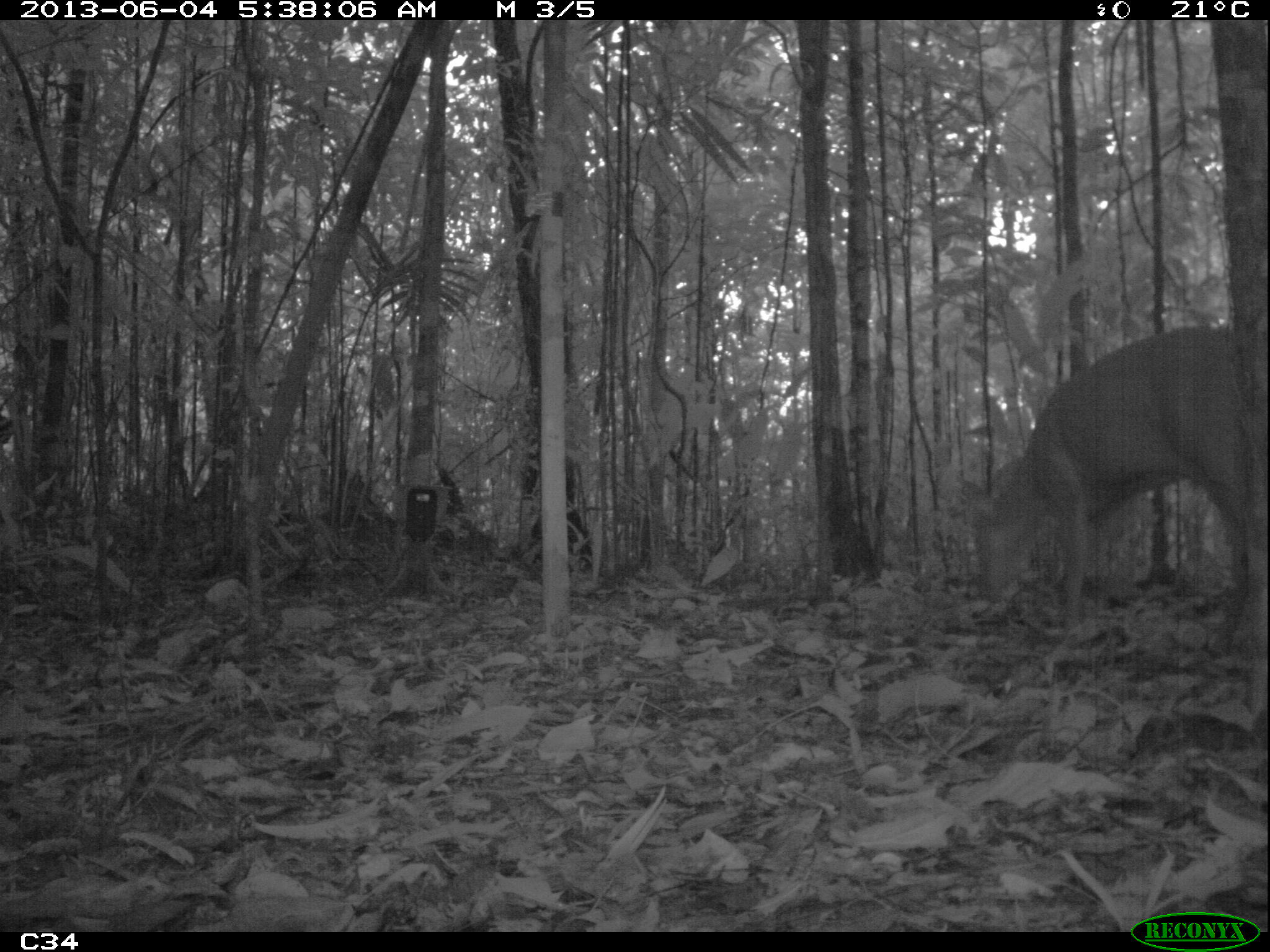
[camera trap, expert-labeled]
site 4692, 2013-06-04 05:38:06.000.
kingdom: Animalia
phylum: Chordata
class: Mammalia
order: Artiodactyla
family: Cervidae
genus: Mazama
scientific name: Mazama americana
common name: red brocket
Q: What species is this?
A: Mazama americana (red brocket).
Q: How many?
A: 1.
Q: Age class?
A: Adult.